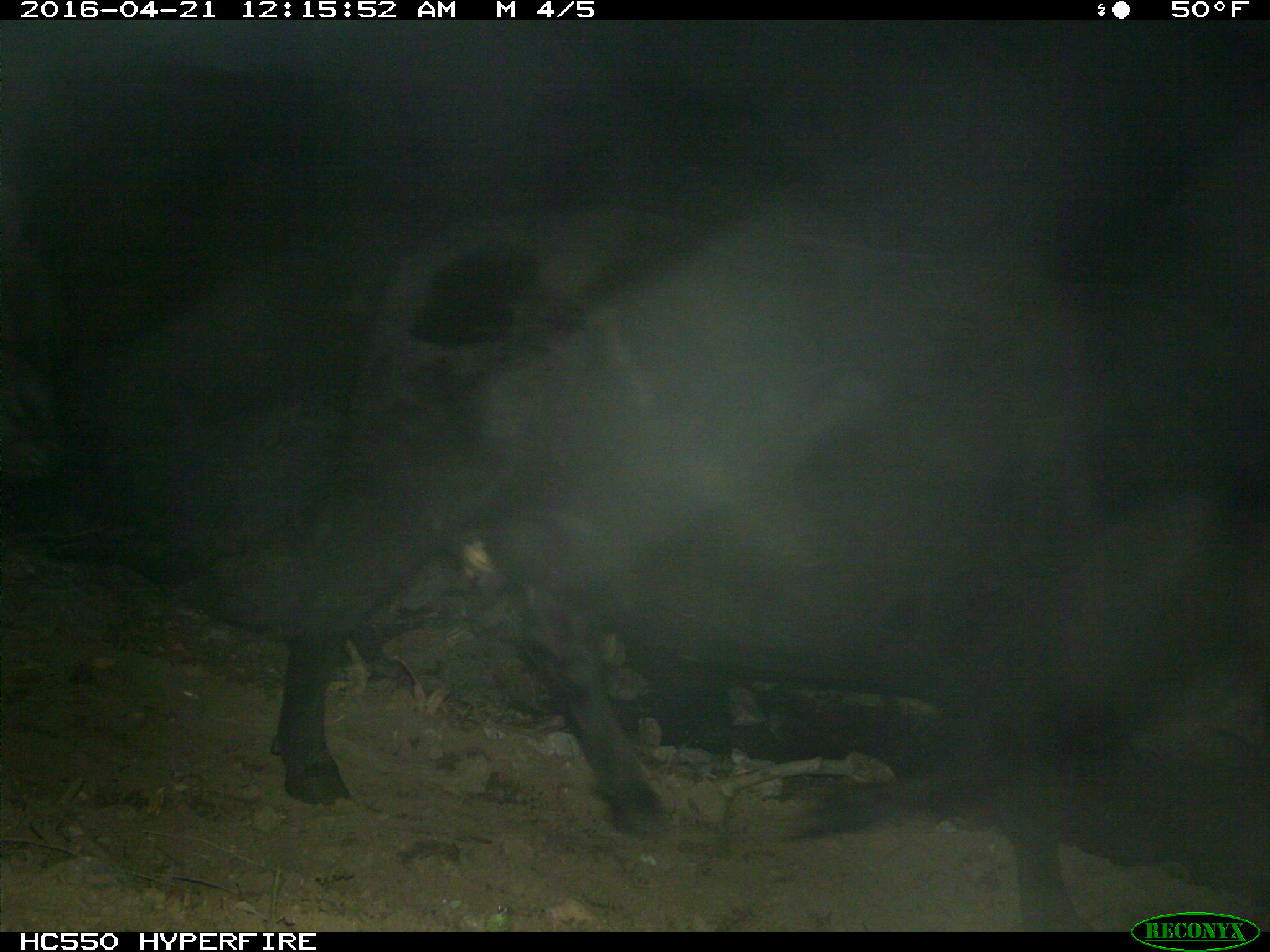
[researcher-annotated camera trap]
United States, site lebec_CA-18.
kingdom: Animalia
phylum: Chordata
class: Mammalia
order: Artiodactyla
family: Bovidae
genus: Bos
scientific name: Bos taurus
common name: domestic cow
Bos taurus (domestic cow).